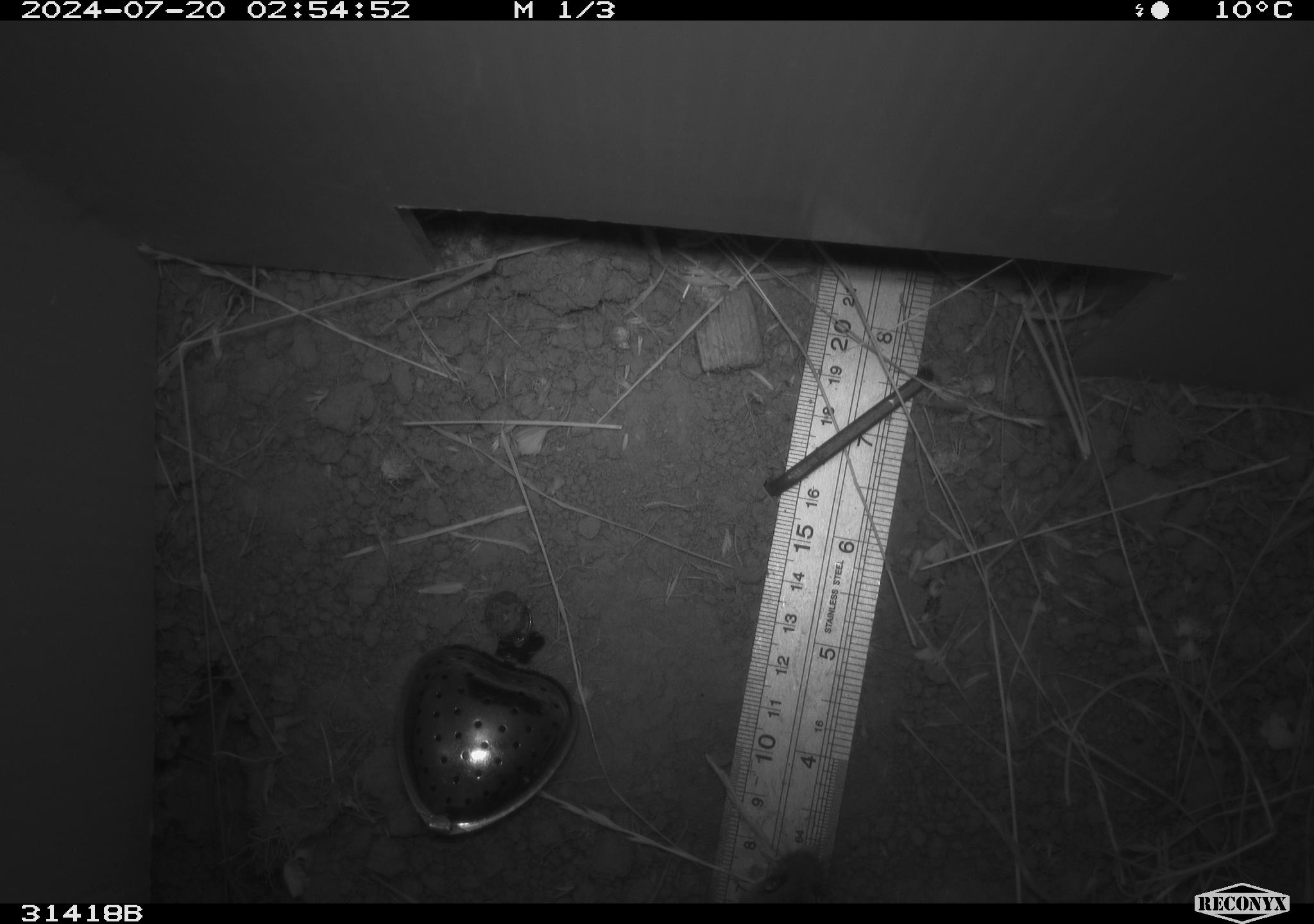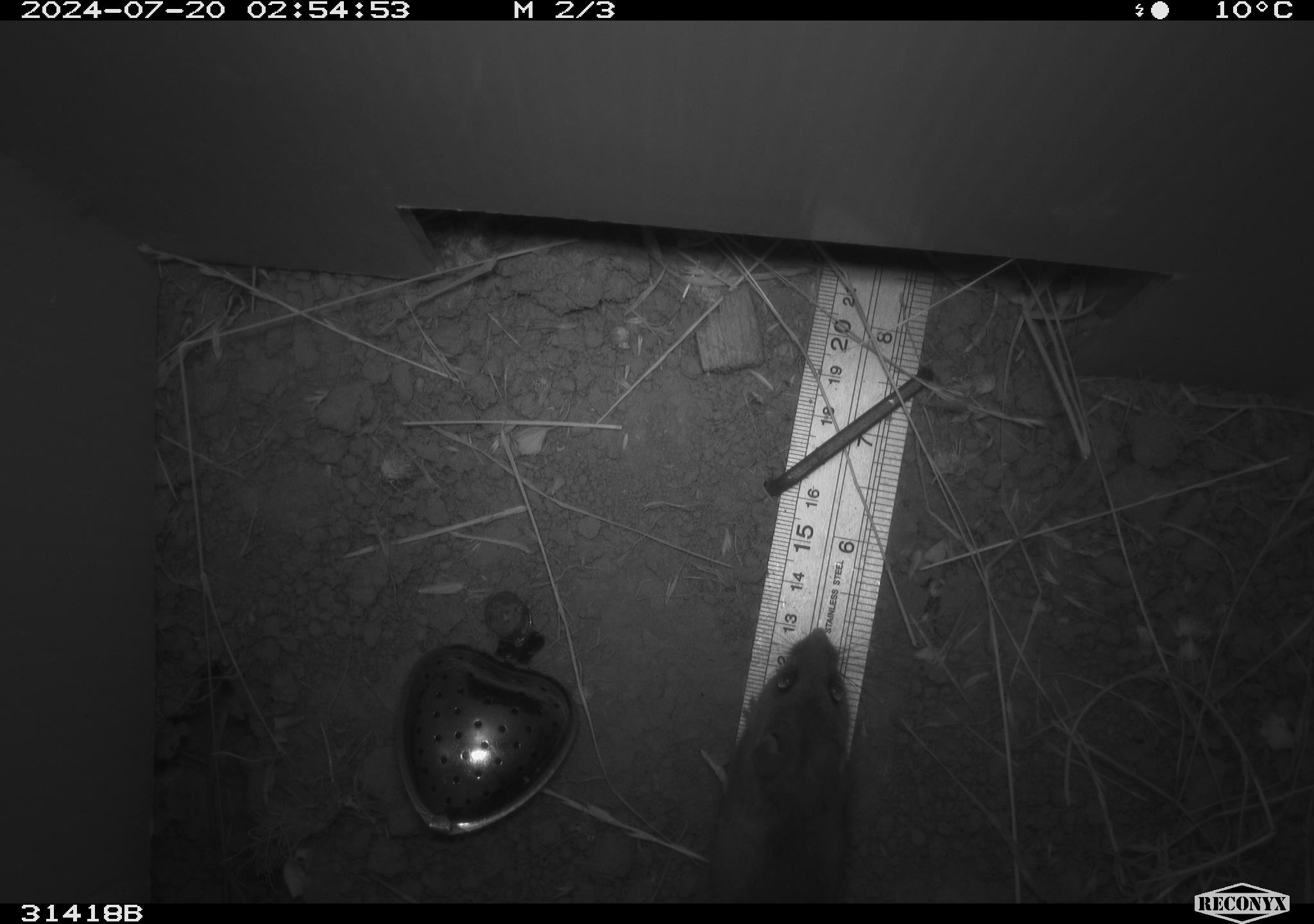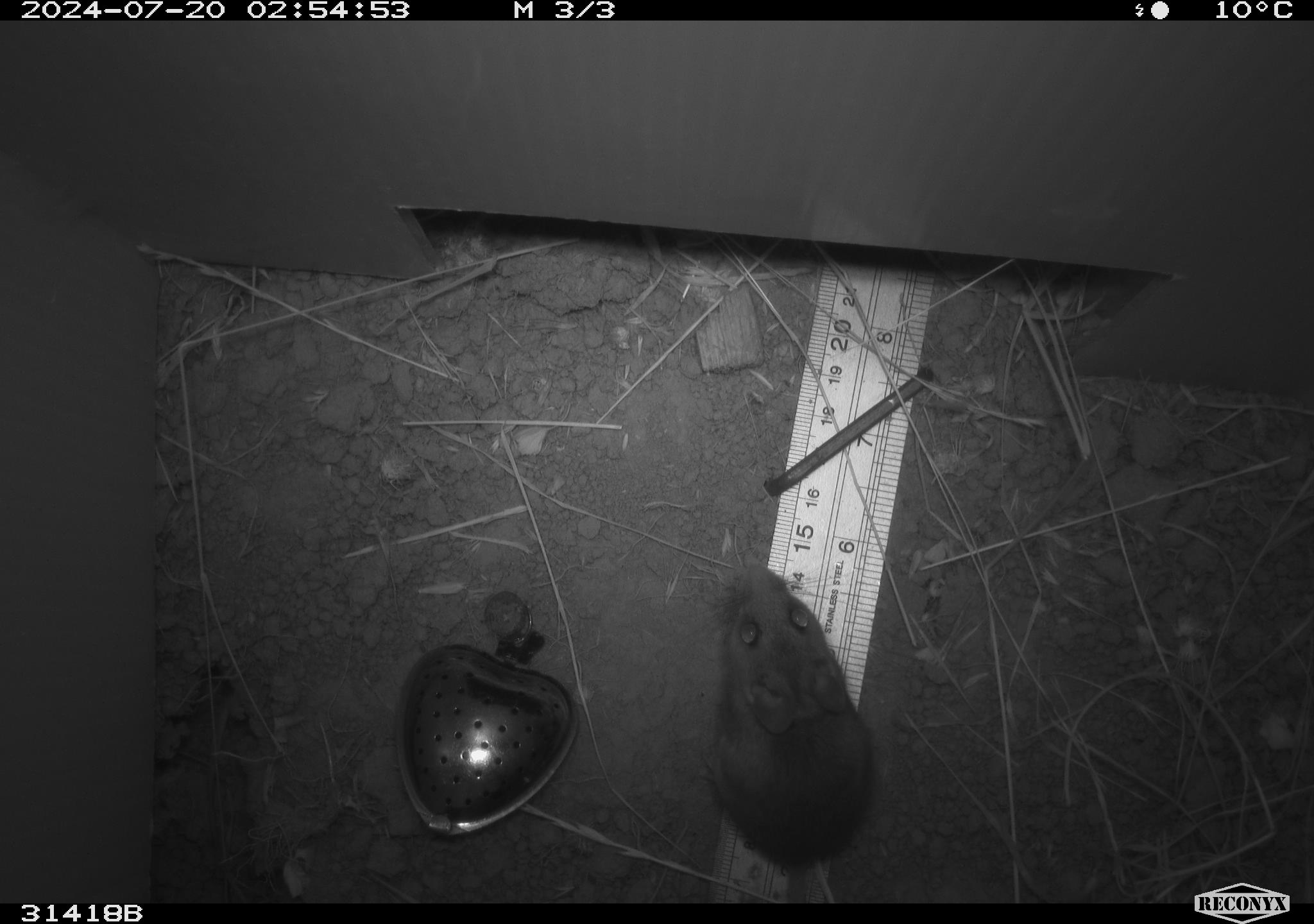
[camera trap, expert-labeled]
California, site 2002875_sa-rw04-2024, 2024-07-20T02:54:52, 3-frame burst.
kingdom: Animalia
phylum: Chordata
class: Mammalia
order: Rodentia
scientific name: Rodentia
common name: mouse species